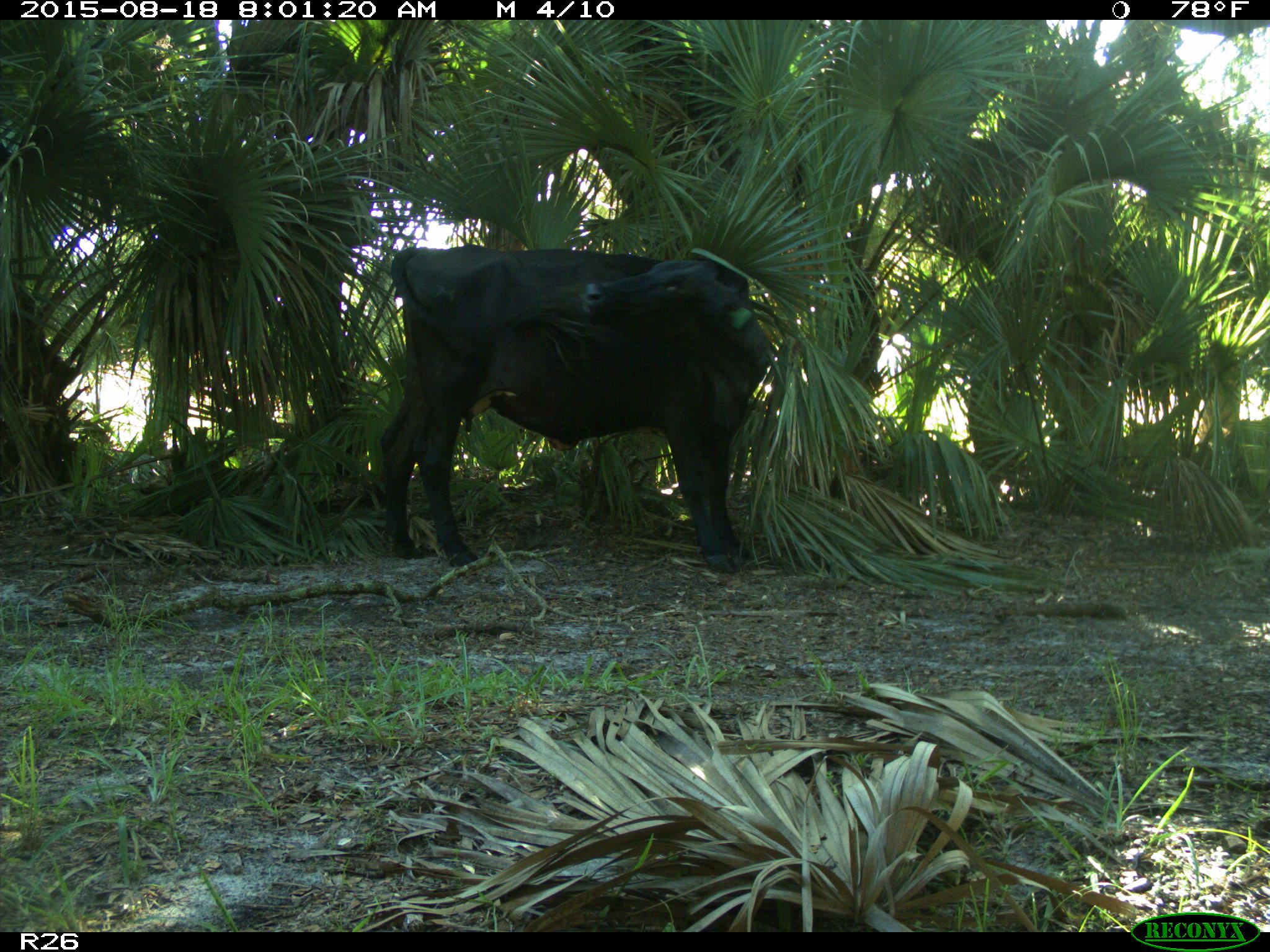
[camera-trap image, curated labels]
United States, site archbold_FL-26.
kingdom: Animalia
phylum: Chordata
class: Mammalia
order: Artiodactyla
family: Bovidae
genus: Bos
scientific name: Bos taurus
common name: domestic cow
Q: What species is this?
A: Bos taurus (domestic cow).